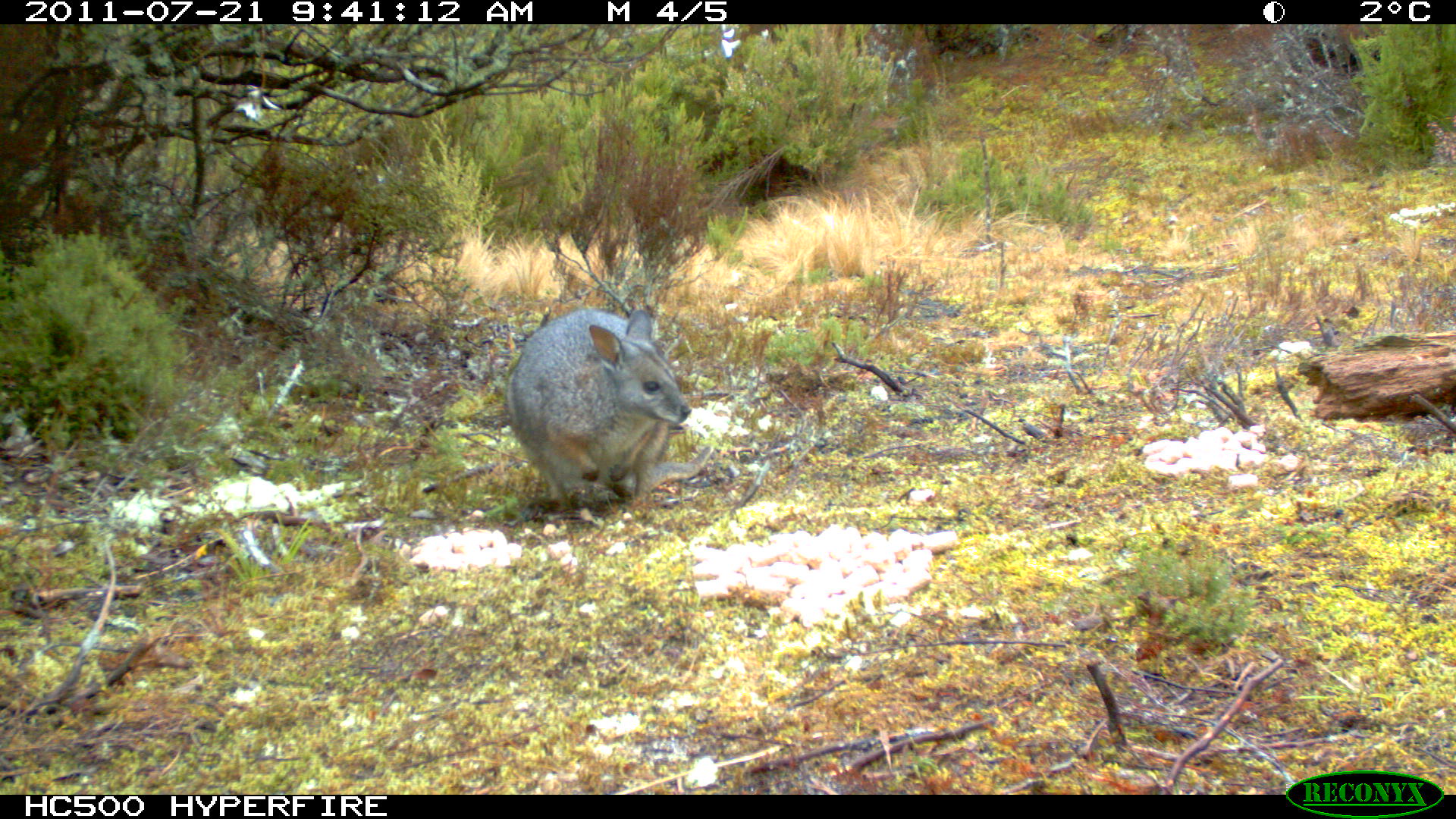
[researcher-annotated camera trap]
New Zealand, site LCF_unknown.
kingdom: Animalia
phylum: Chordata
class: Mammalia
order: Diprotodontia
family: Macropodidae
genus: Notamacropus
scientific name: Notamacropus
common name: wallaby